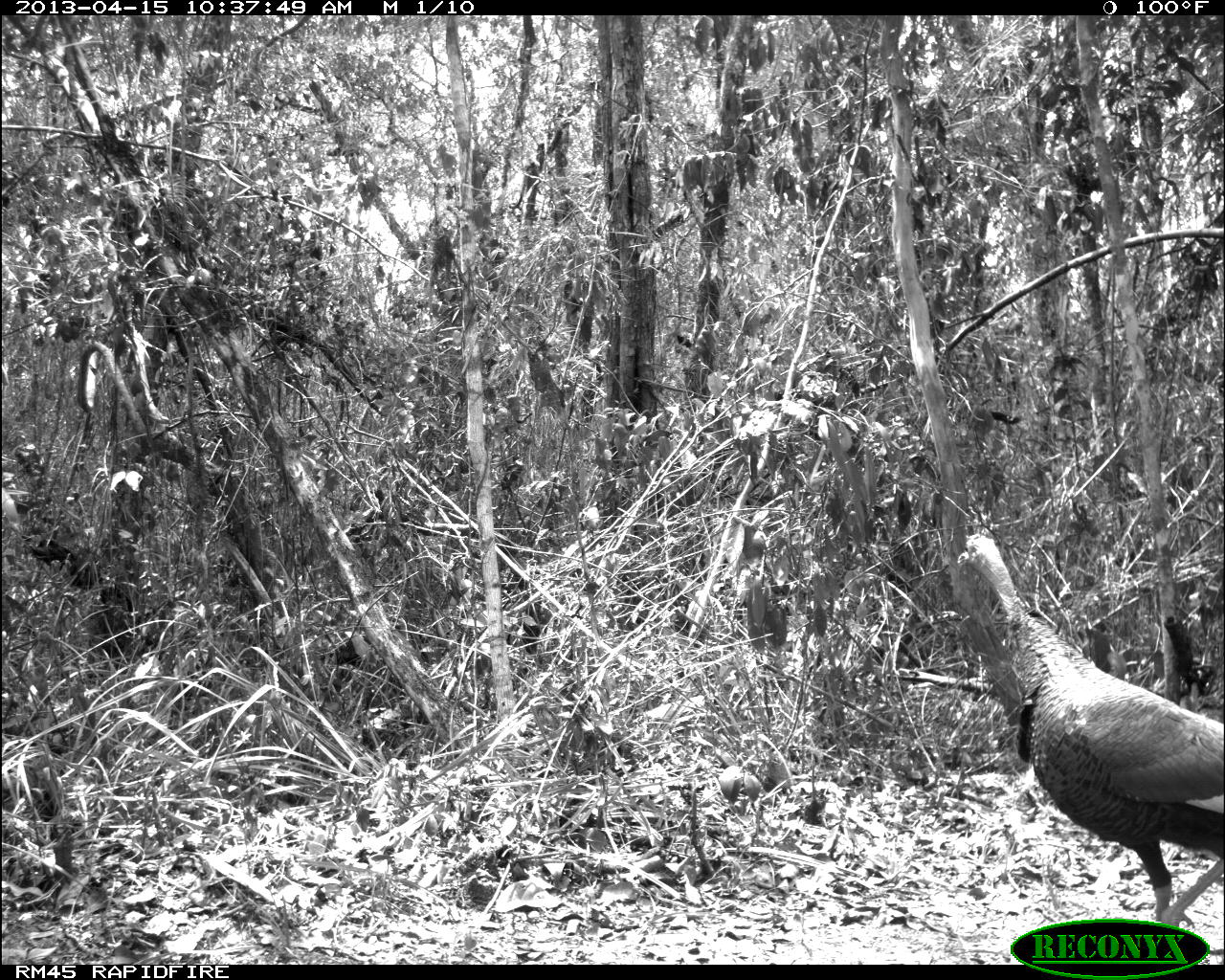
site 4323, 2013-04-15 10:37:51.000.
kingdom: Animalia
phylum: Chordata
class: Aves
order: Galliformes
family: Phasianidae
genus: Meleagris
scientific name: Meleagris ocellata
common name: ocellated turkey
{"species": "Meleagris ocellata (ocellated turkey)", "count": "1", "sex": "female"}